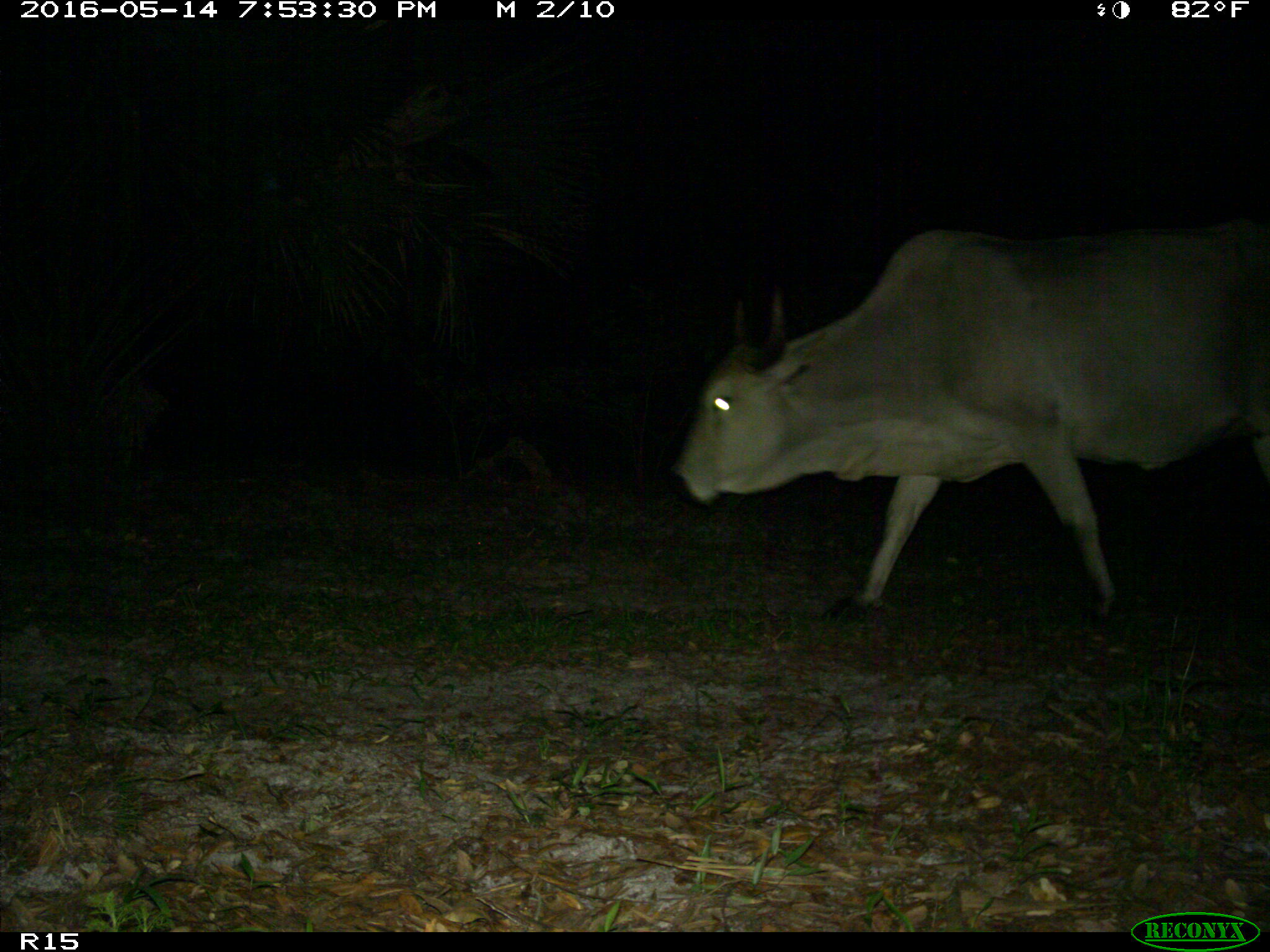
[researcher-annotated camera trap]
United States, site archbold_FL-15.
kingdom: Animalia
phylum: Chordata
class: Mammalia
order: Artiodactyla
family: Bovidae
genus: Bos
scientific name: Bos taurus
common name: domestic cow